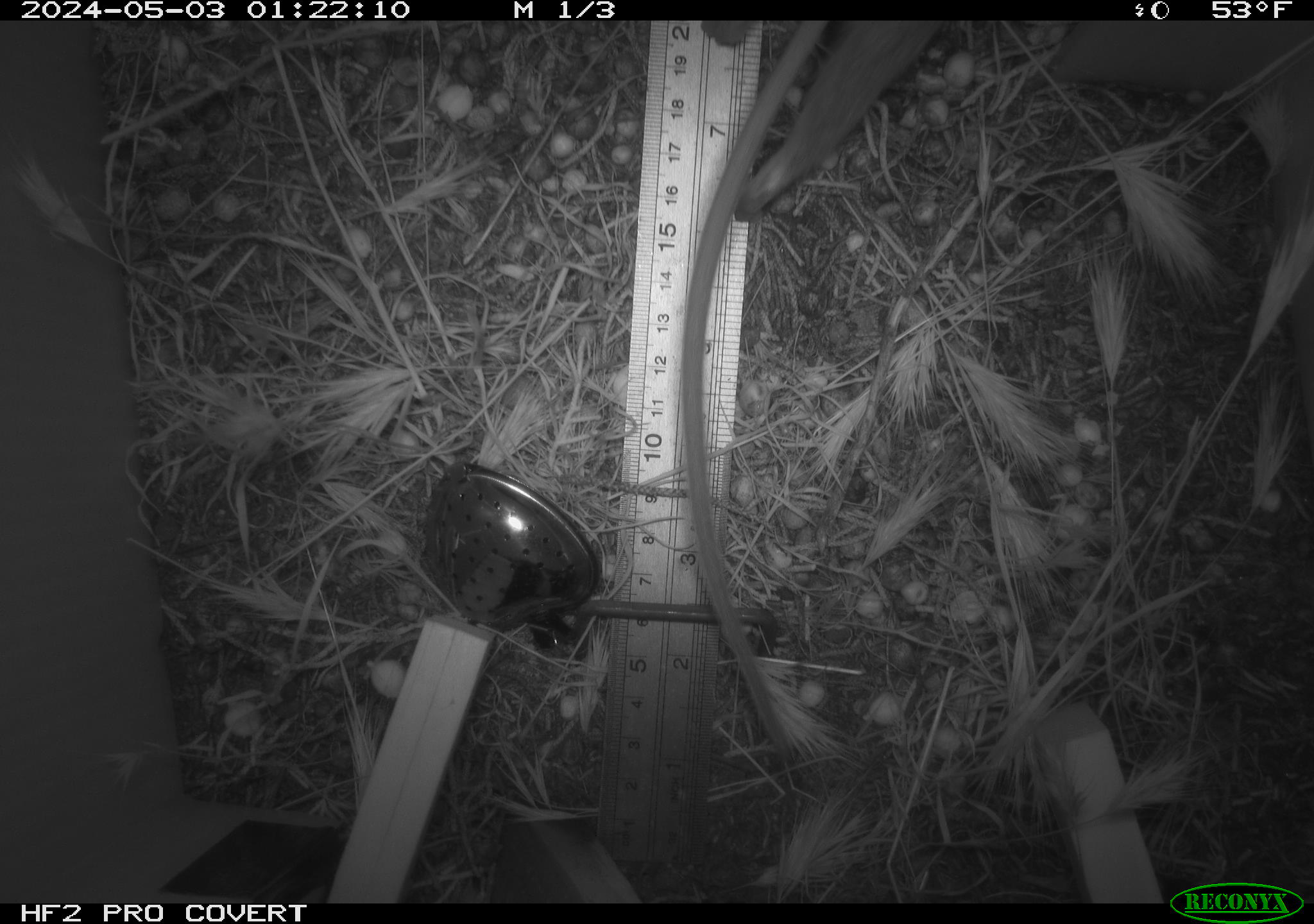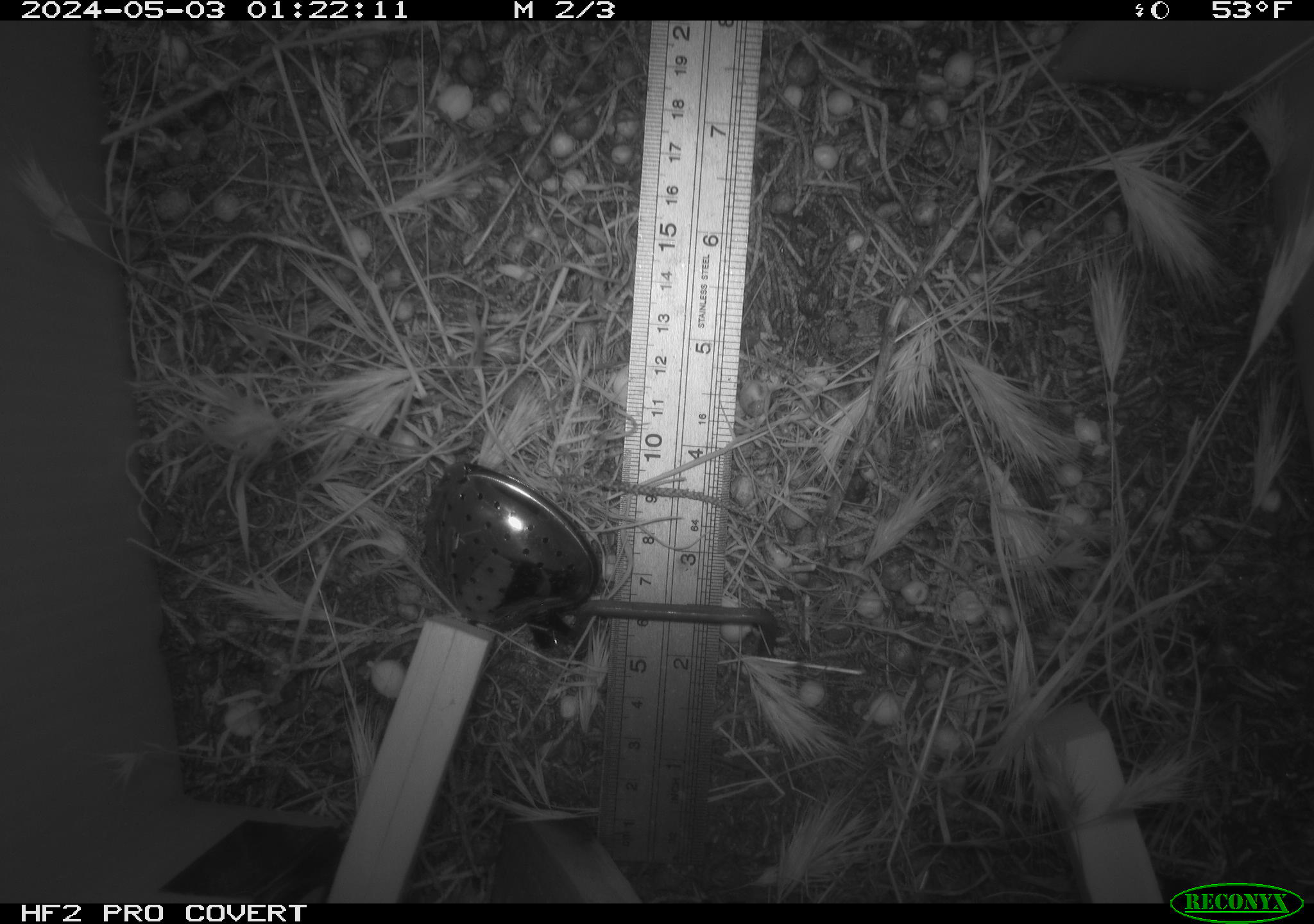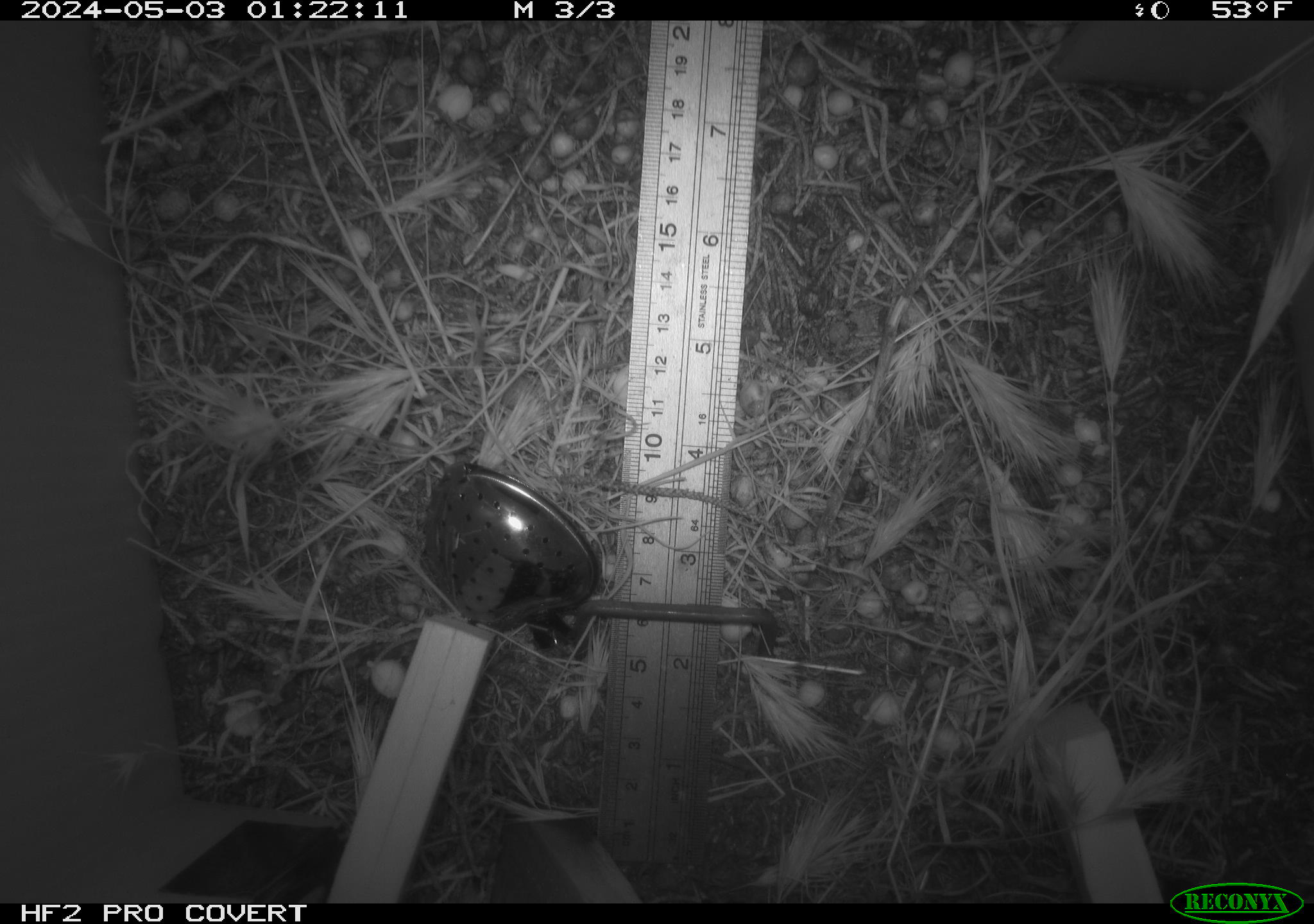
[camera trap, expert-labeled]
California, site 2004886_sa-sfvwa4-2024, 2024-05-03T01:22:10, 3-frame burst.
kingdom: Animalia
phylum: Chordata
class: Mammalia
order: Rodentia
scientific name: Rodentia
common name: mouse species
Mouse species (Rodentia).